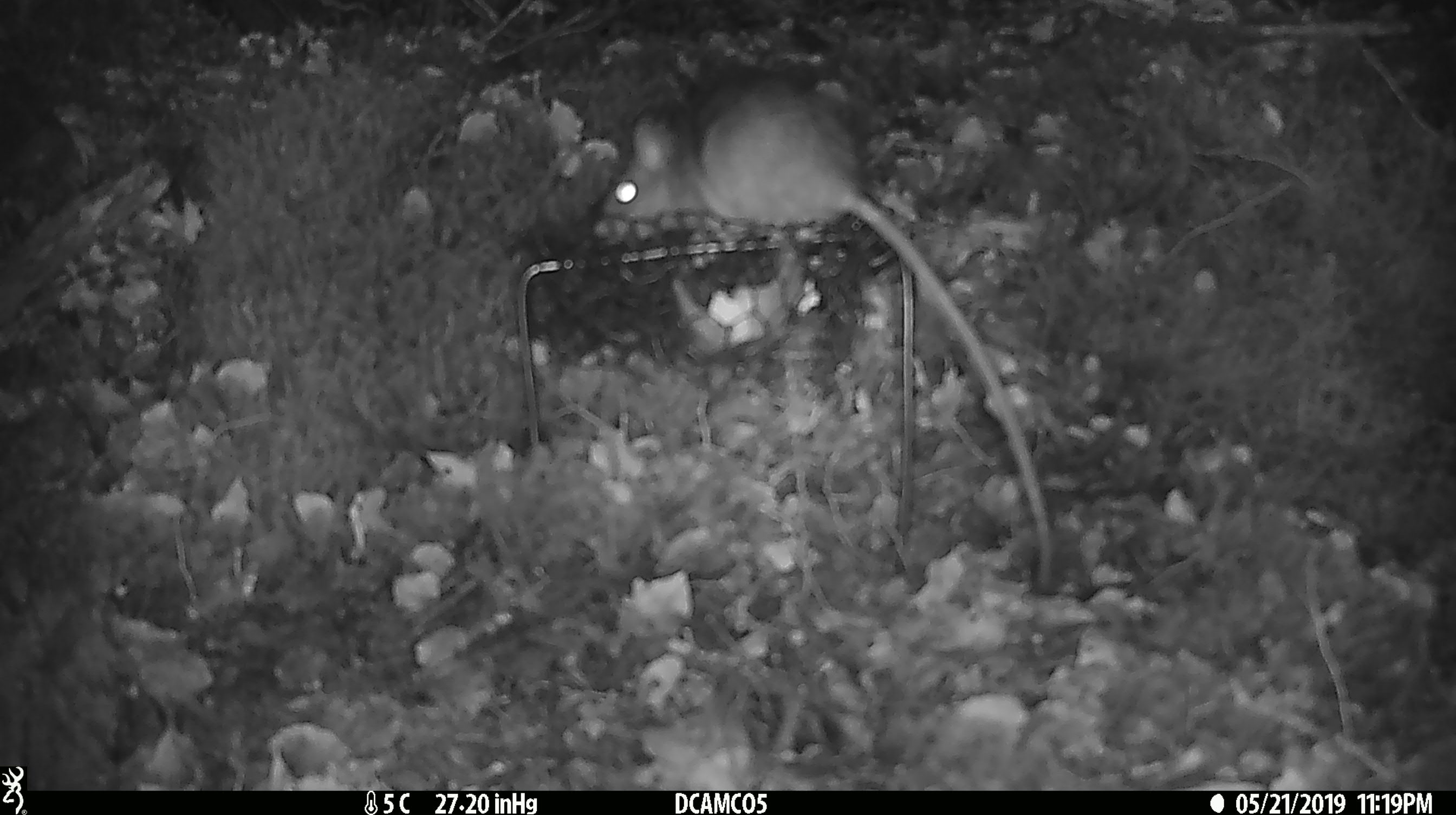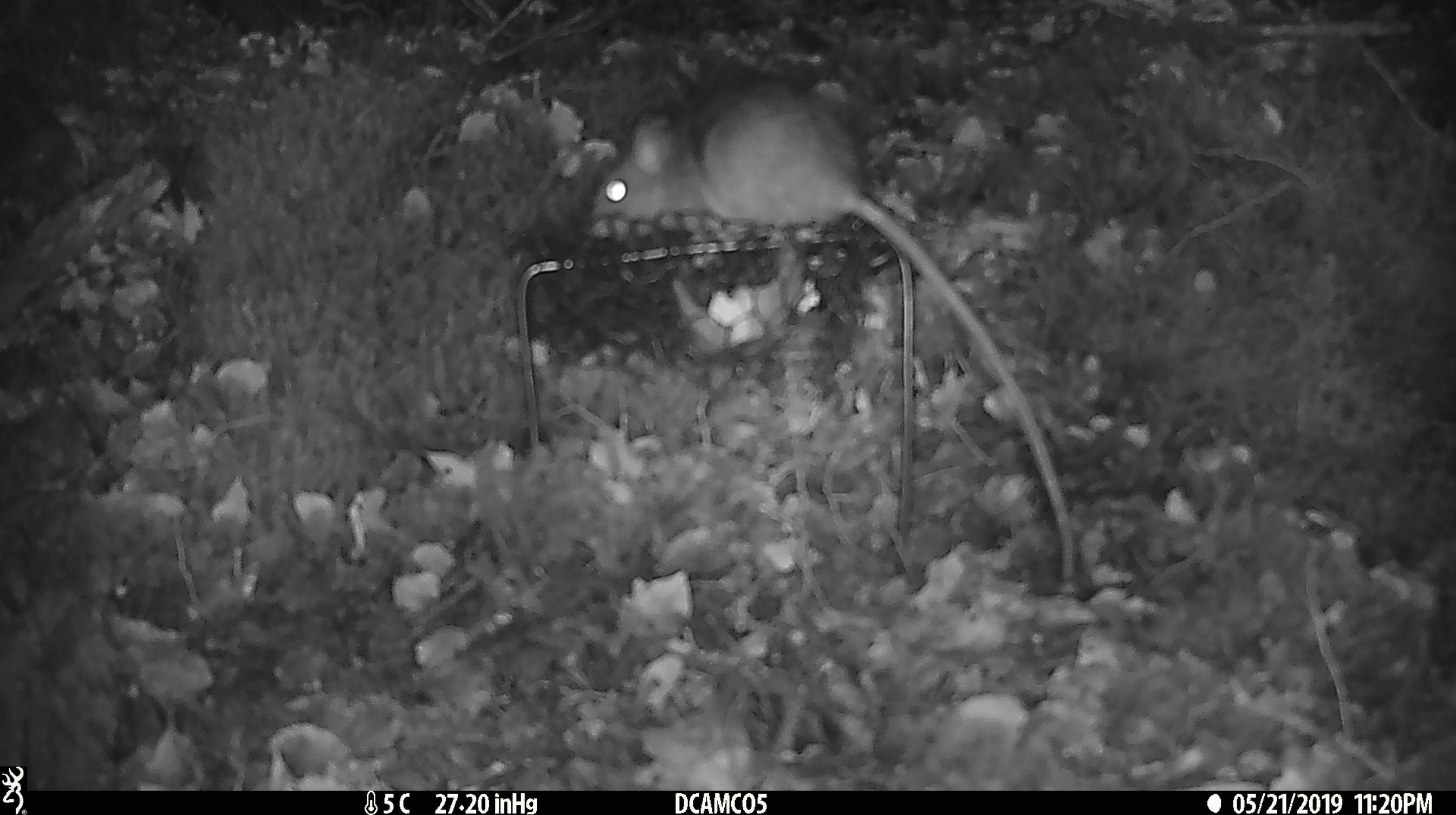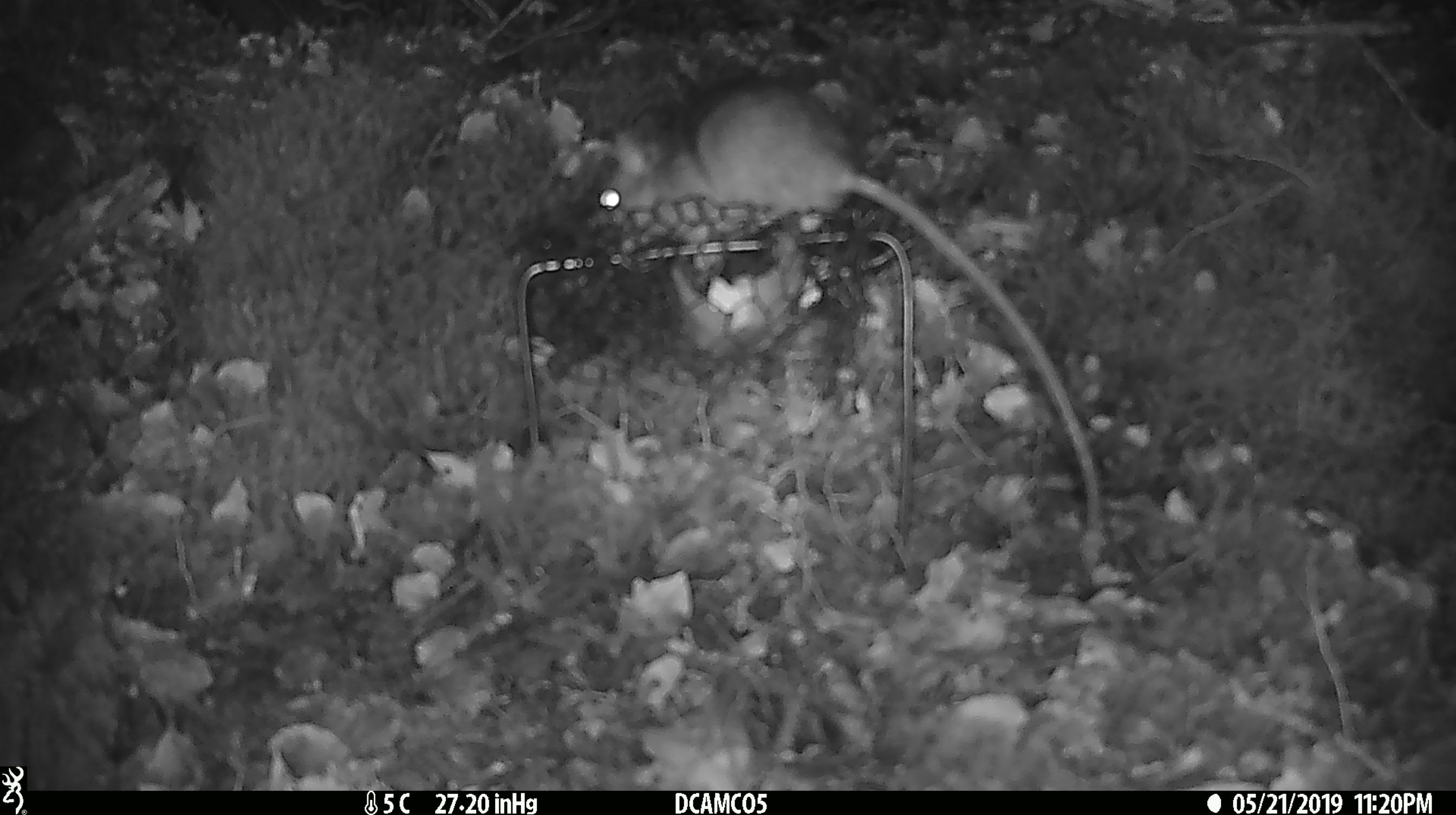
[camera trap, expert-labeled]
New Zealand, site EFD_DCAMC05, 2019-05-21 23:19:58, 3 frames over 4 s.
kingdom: Animalia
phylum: Chordata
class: Mammalia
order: Rodentia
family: Muridae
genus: Rattus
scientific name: Rattus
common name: rat